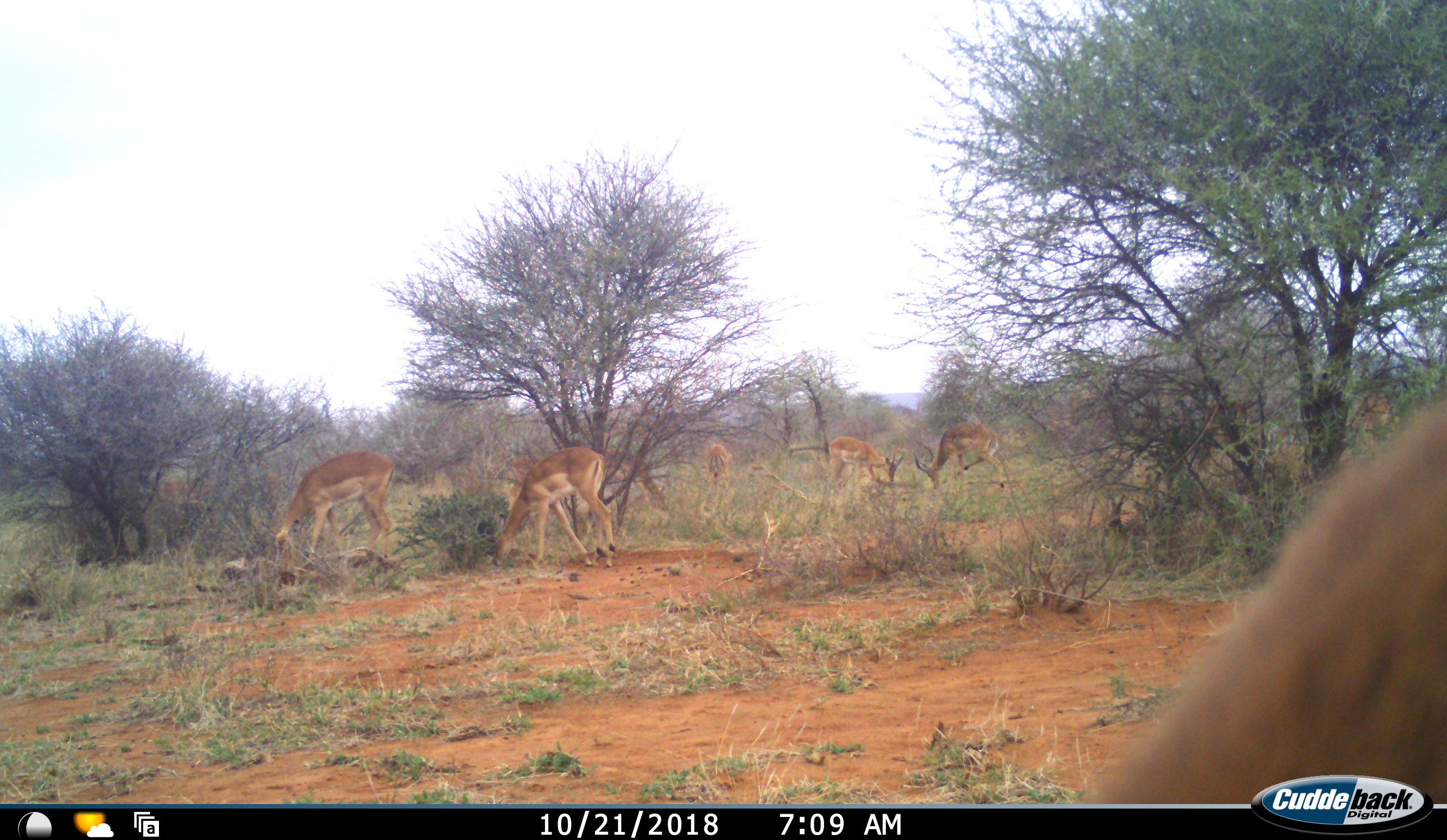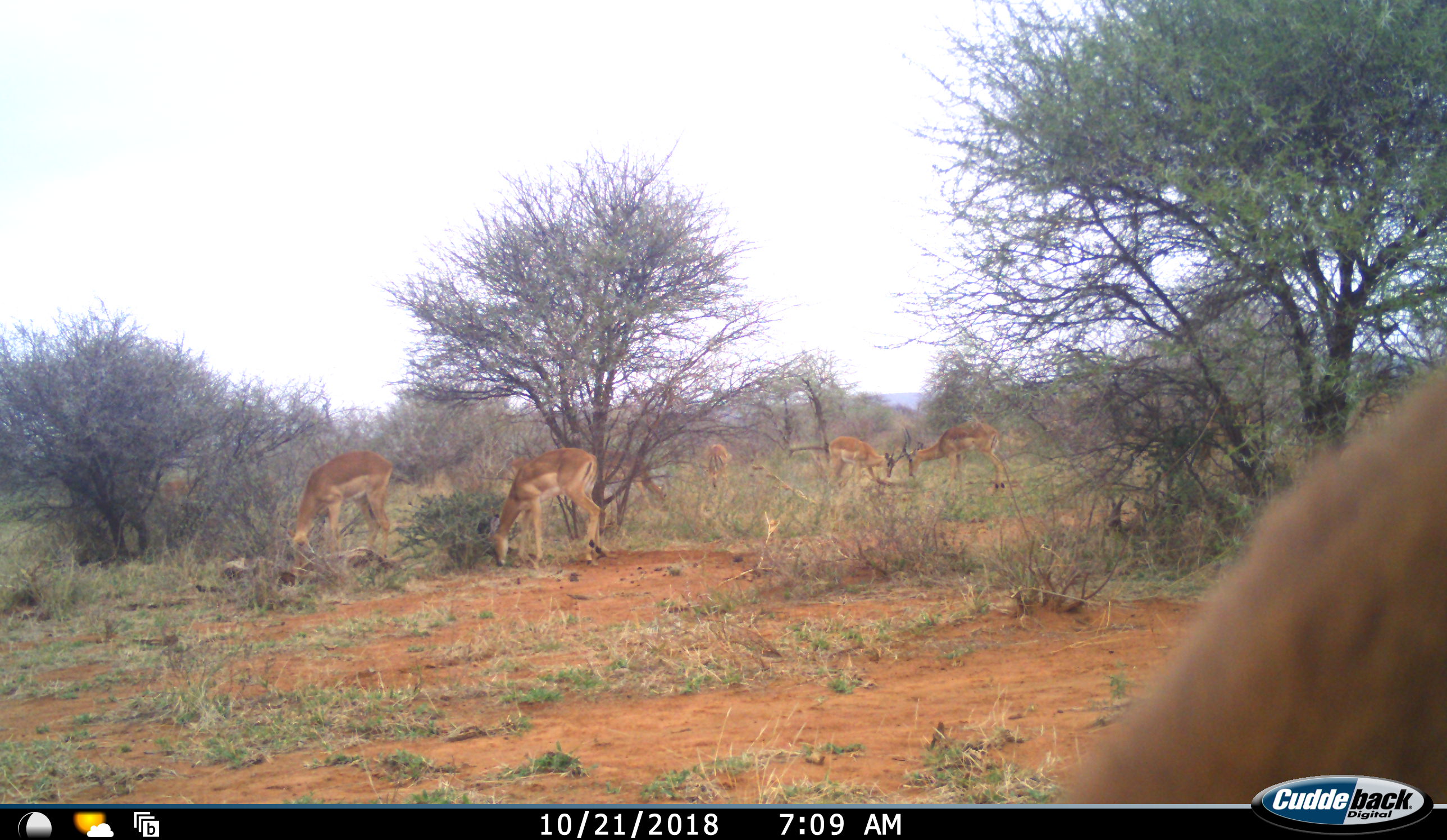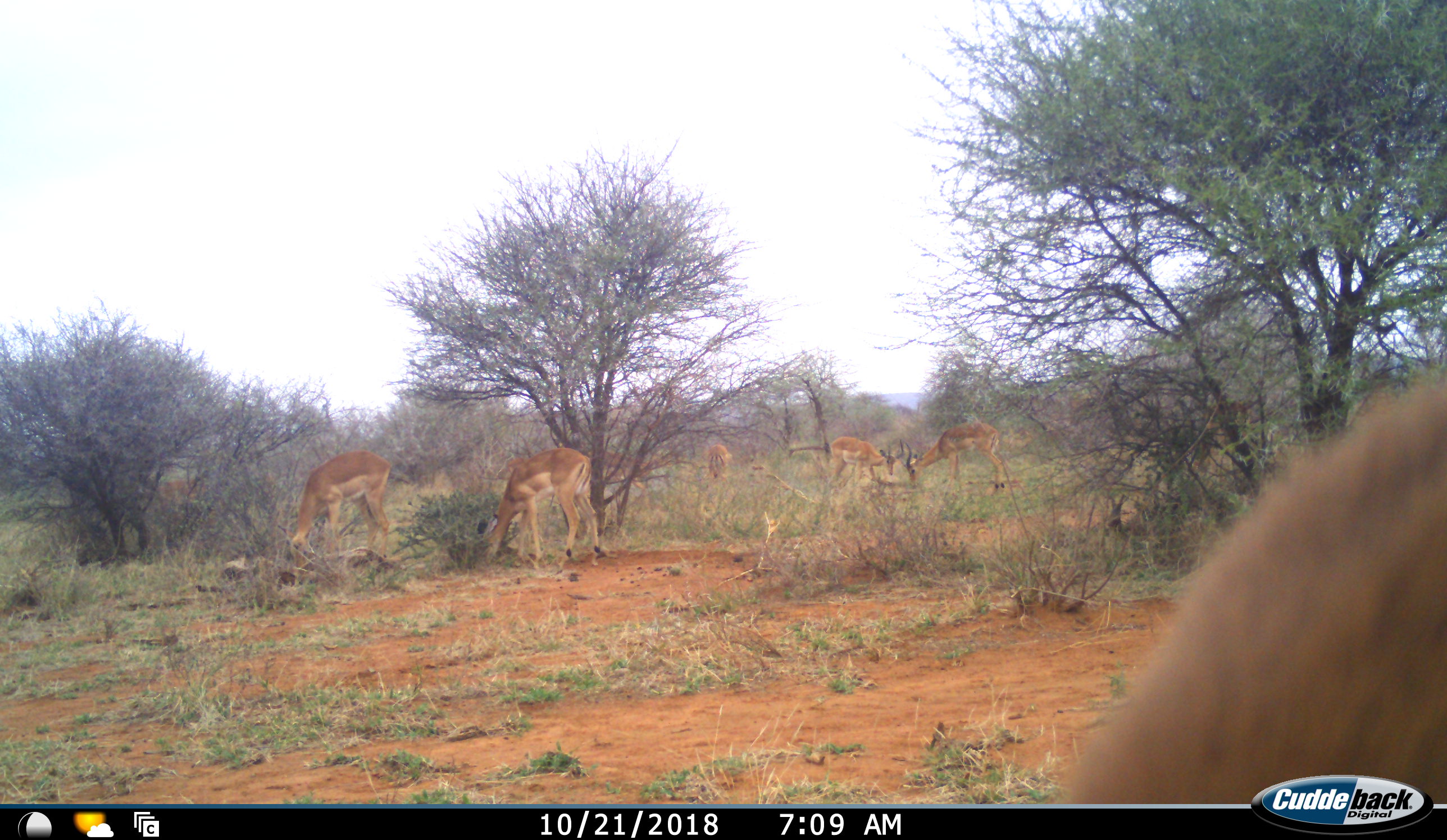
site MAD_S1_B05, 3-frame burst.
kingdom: Animalia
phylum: Chordata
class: Mammalia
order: Artiodactyla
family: Bovidae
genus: Aepyceros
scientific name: Aepyceros melampus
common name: impala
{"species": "impala (Aepyceros melampus)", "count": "6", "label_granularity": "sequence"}